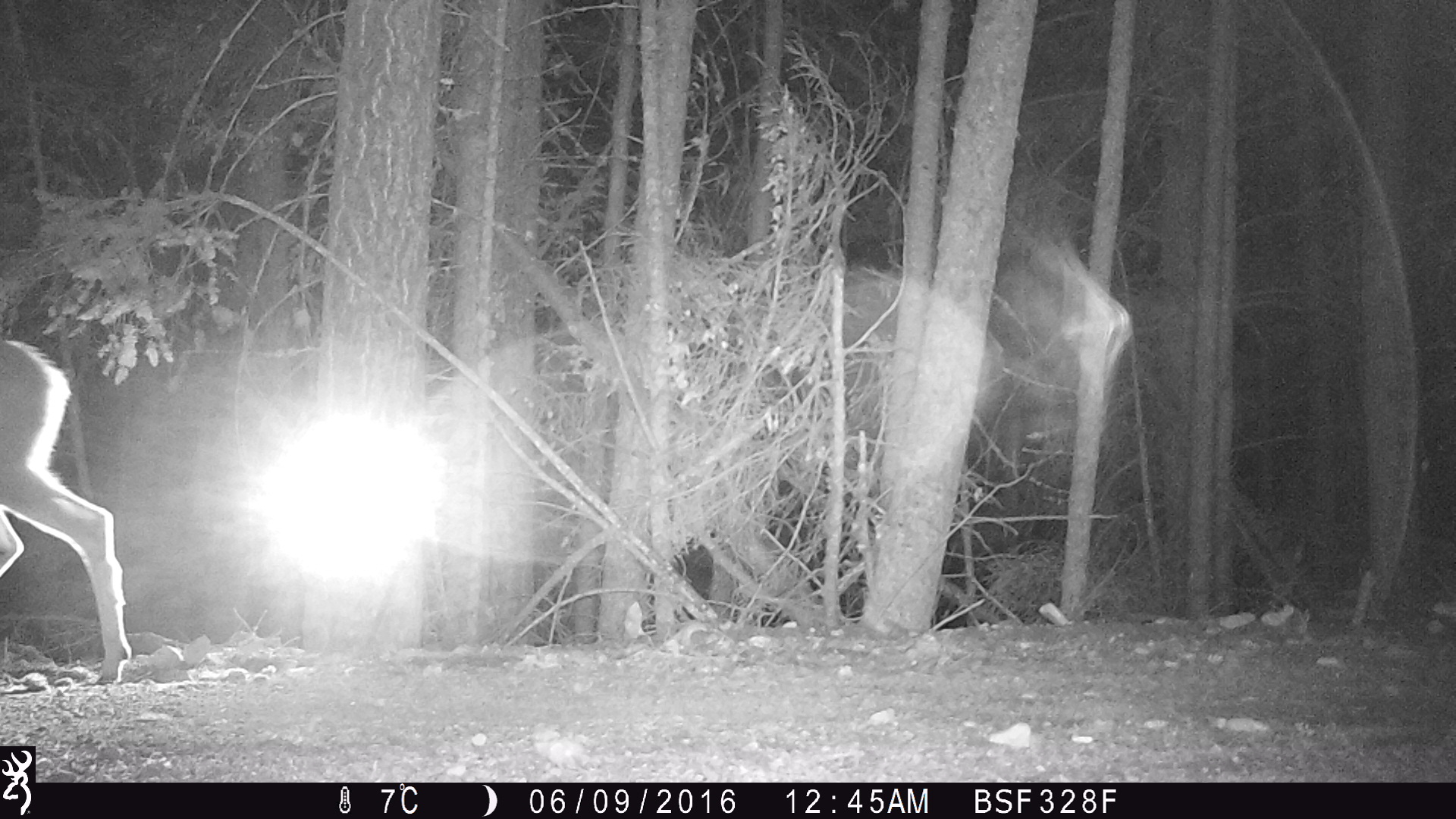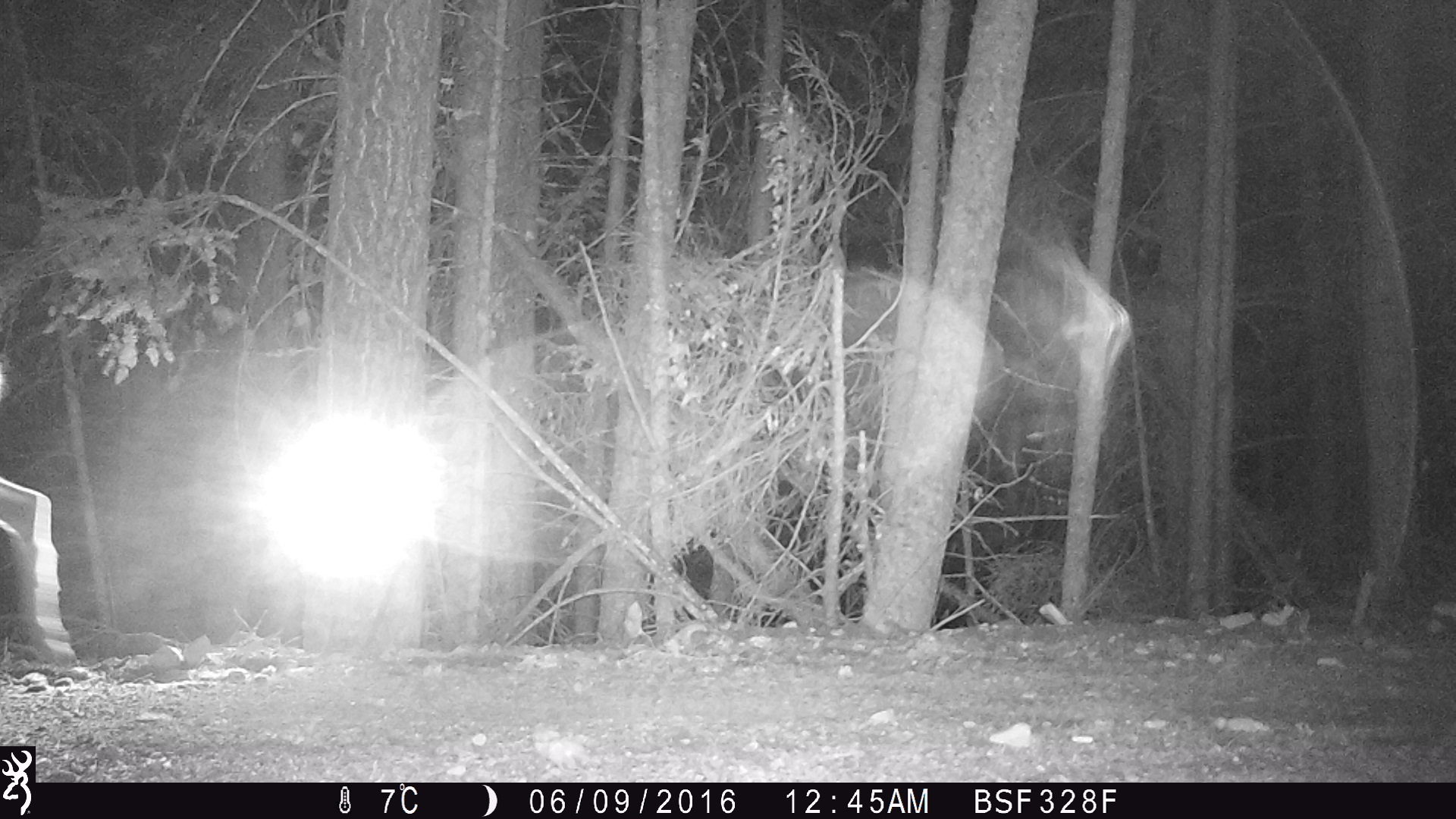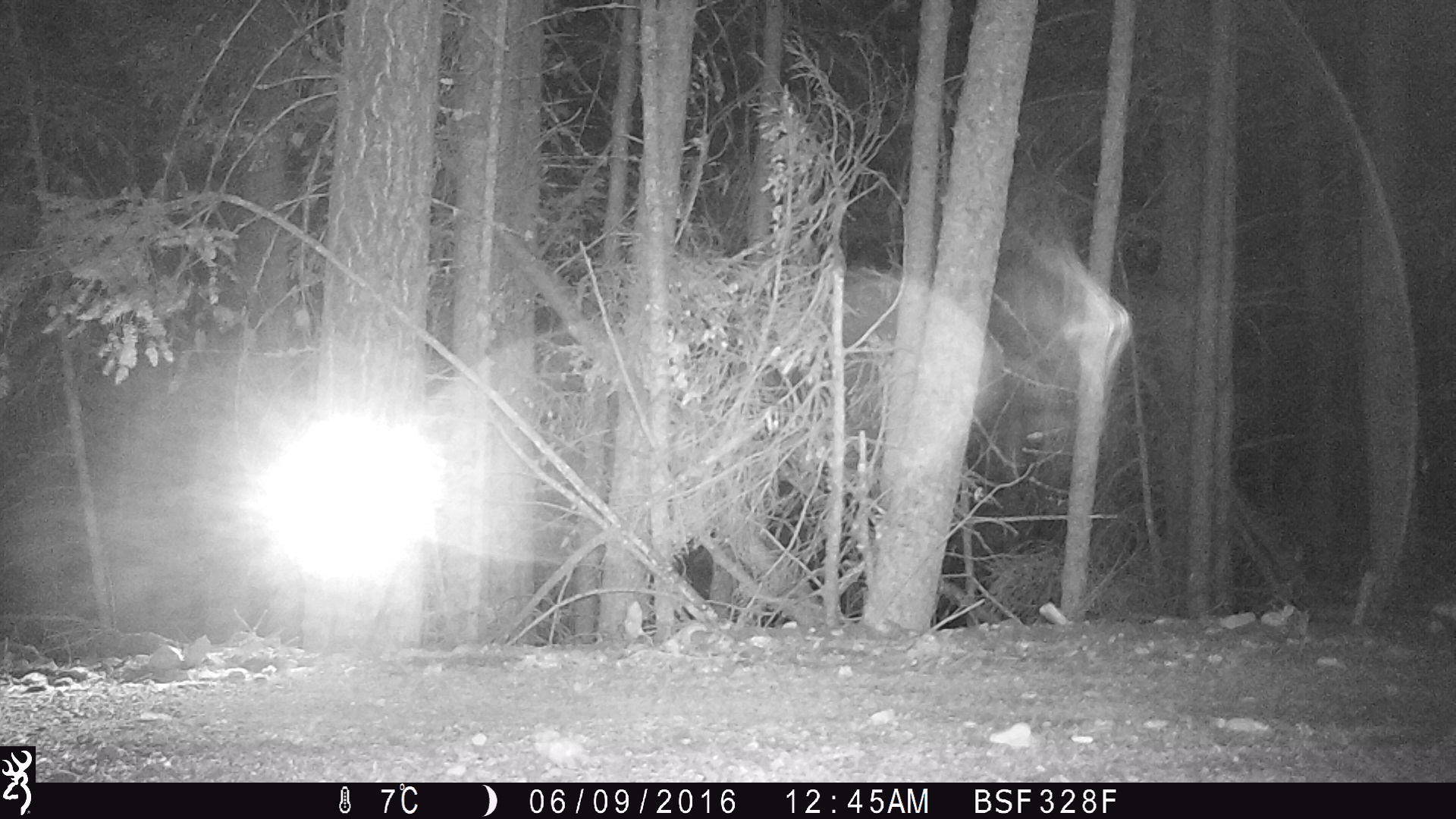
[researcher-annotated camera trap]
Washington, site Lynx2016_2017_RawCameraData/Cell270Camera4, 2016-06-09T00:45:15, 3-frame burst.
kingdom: Animalia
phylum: Chordata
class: Mammalia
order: Artiodactyla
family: Cervidae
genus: Odocoileus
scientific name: Odocoileus hemionus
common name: mule deer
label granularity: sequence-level